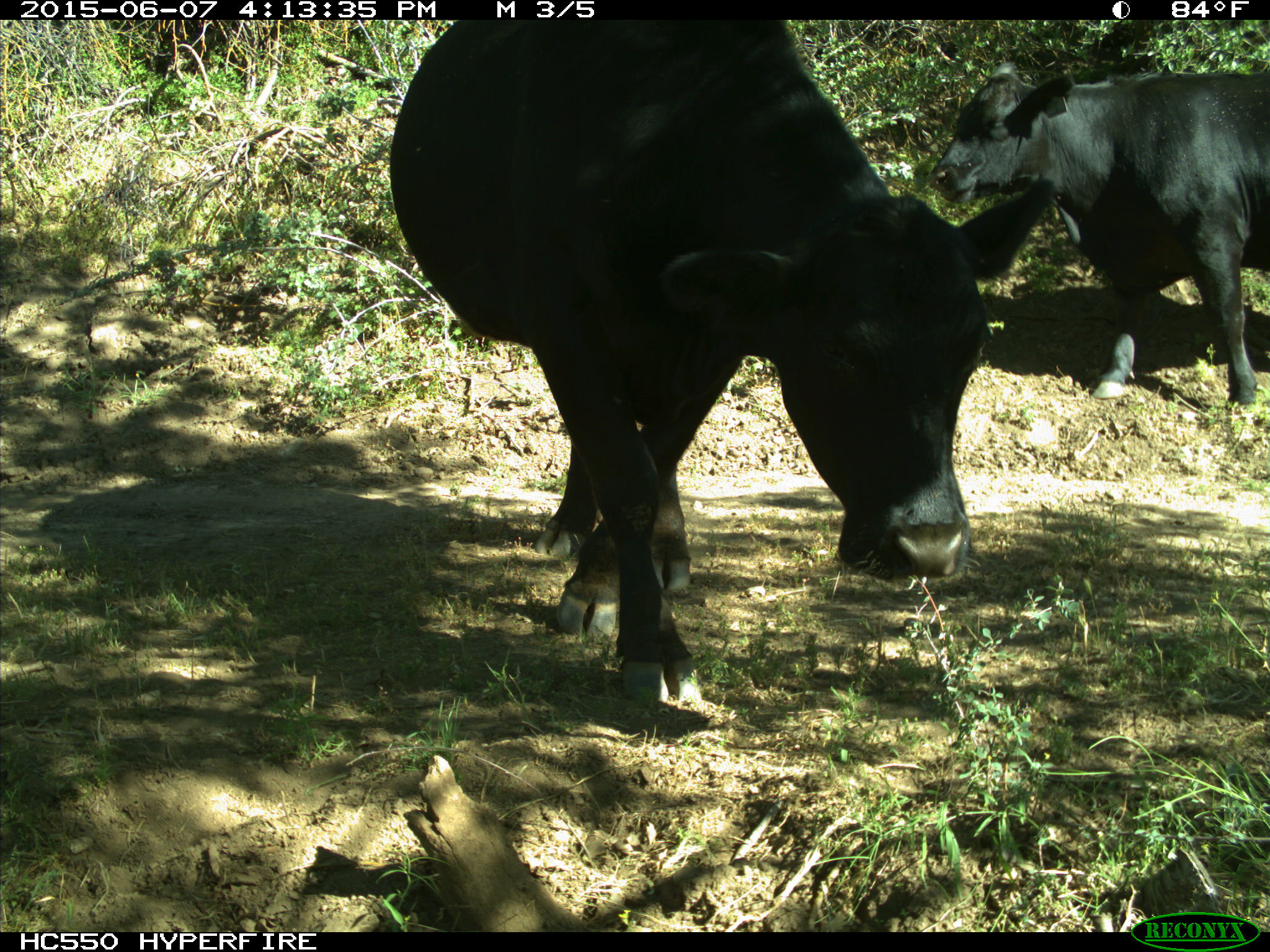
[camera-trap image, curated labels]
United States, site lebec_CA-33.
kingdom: Animalia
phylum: Chordata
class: Mammalia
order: Artiodactyla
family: Bovidae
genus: Bos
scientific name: Bos taurus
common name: domestic cow